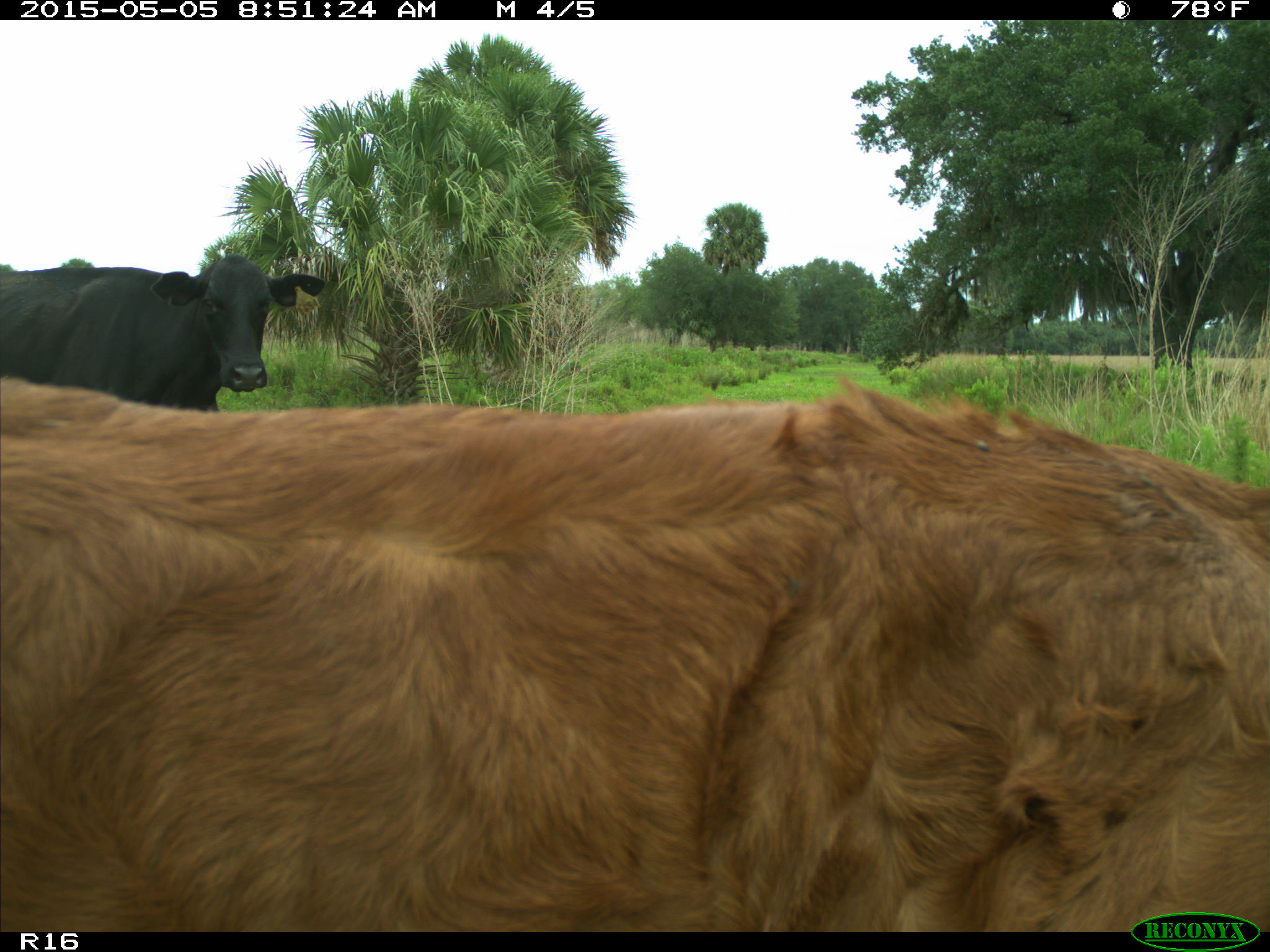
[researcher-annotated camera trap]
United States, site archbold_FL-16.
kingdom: Animalia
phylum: Chordata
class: Mammalia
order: Artiodactyla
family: Bovidae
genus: Bos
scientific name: Bos taurus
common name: domestic cow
Bos taurus (domestic cow).